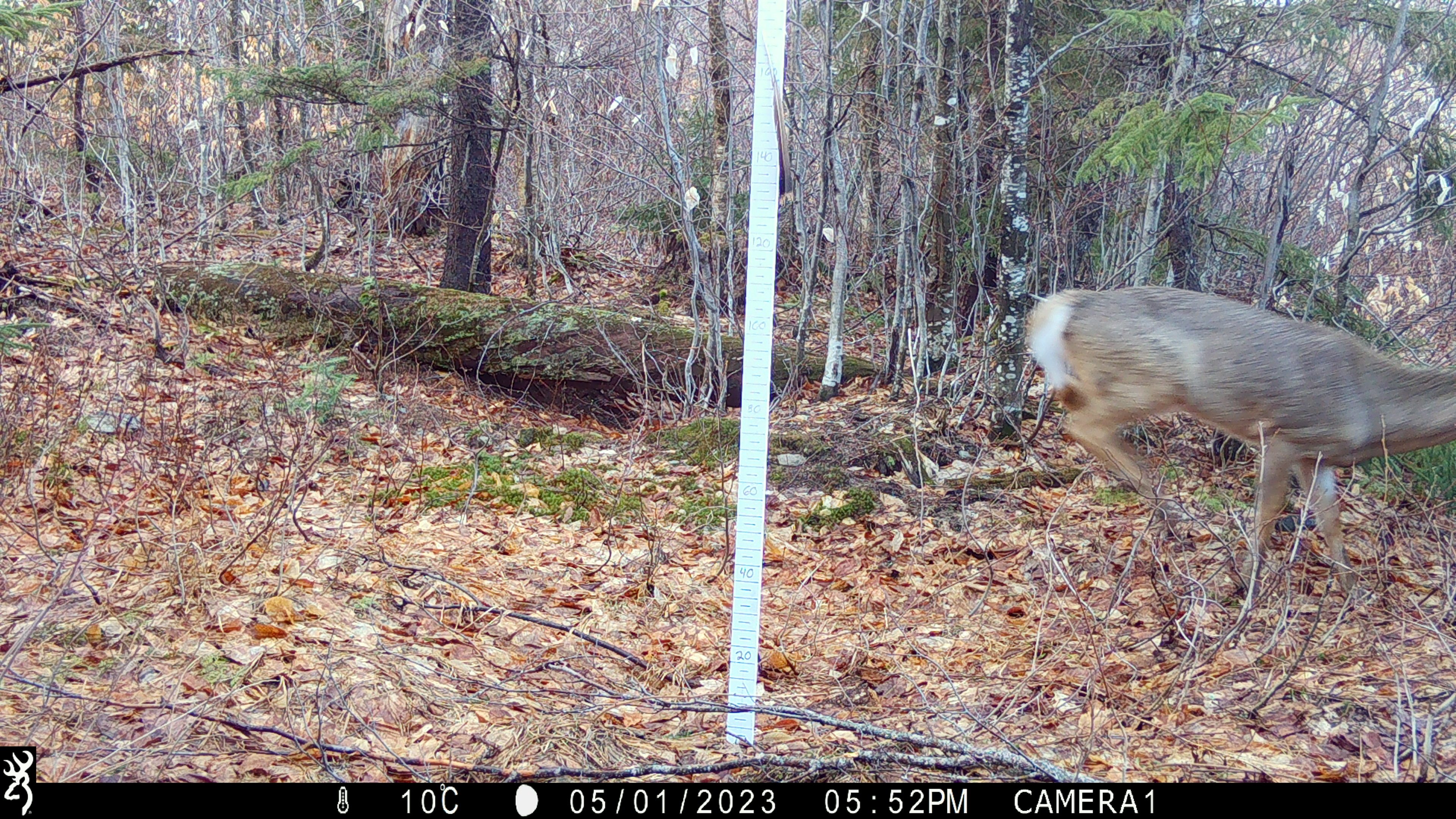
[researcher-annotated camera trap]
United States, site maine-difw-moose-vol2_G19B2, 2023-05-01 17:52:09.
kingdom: Animalia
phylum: Chordata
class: Mammalia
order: Artiodactyla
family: Cervidae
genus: Odocoileus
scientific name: Odocoileus virginianus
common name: white-tailed deer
White-tailed deer (Odocoileus virginianus).